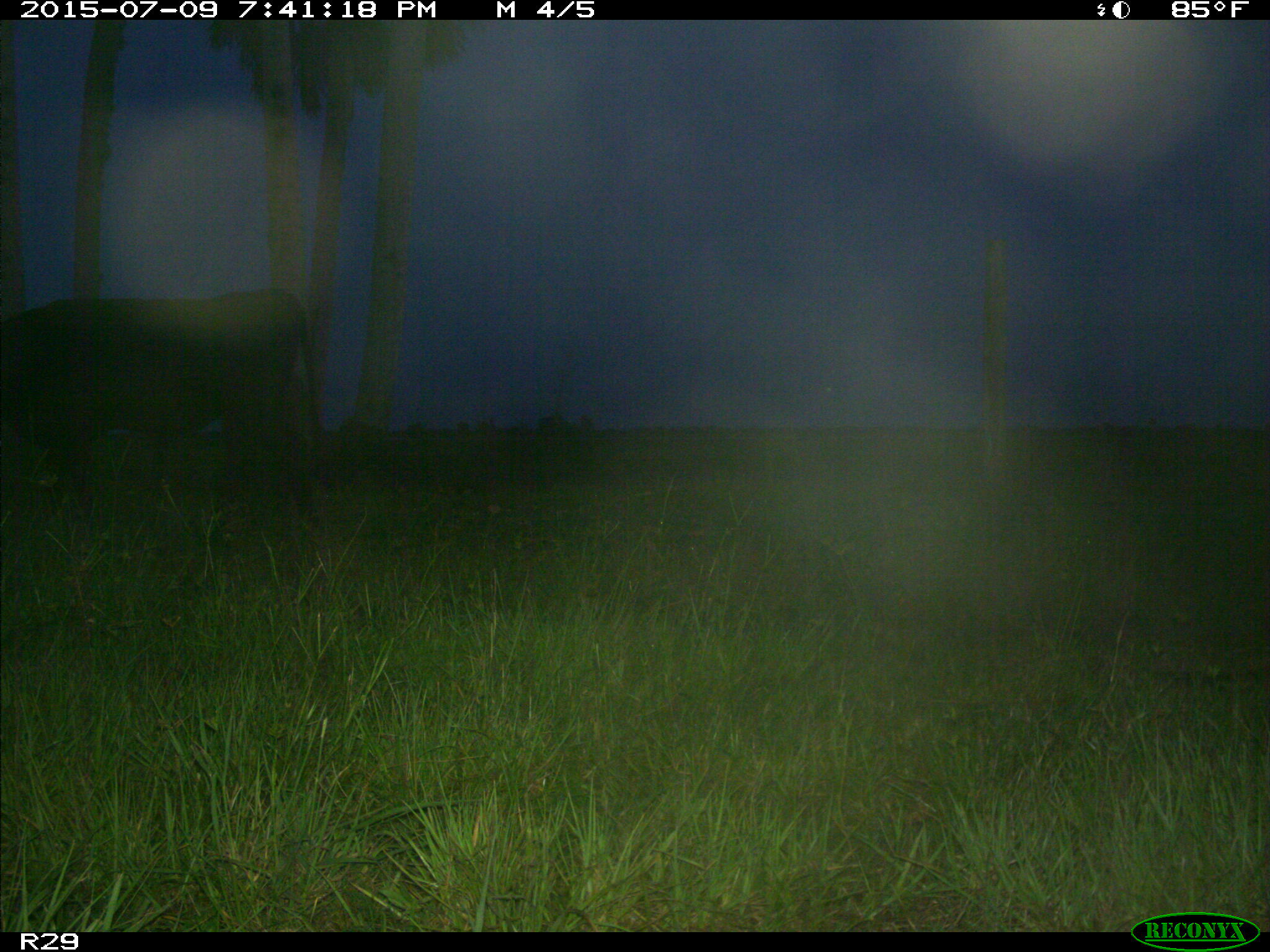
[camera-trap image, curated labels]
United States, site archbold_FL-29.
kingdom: Animalia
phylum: Chordata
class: Mammalia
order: Artiodactyla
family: Bovidae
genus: Bos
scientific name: Bos taurus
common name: domestic cow